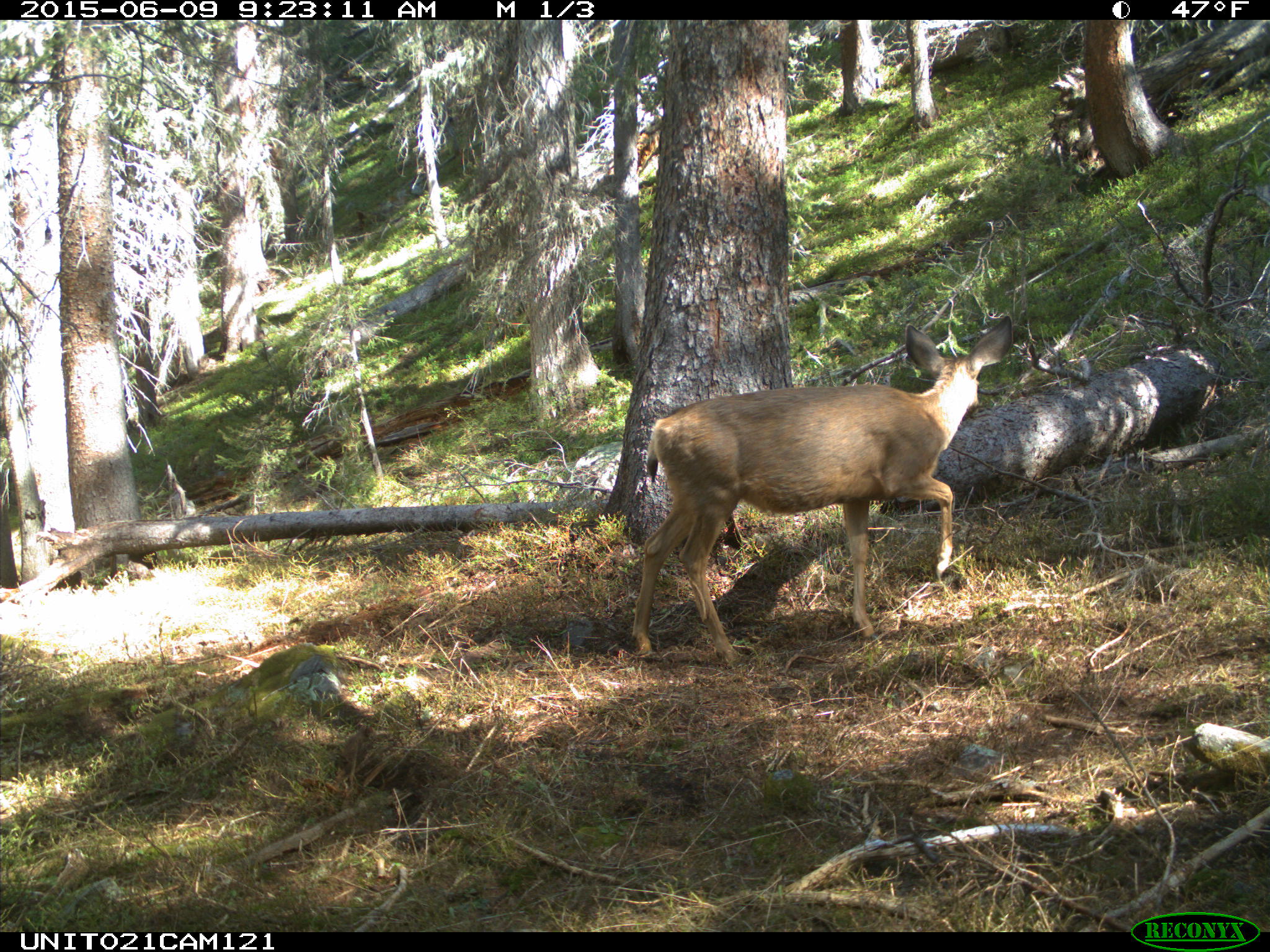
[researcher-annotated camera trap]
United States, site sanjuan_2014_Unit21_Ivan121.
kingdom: Animalia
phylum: Chordata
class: Mammalia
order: Artiodactyla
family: Cervidae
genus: Odocoileus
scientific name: Odocoileus hemionus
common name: mule deer